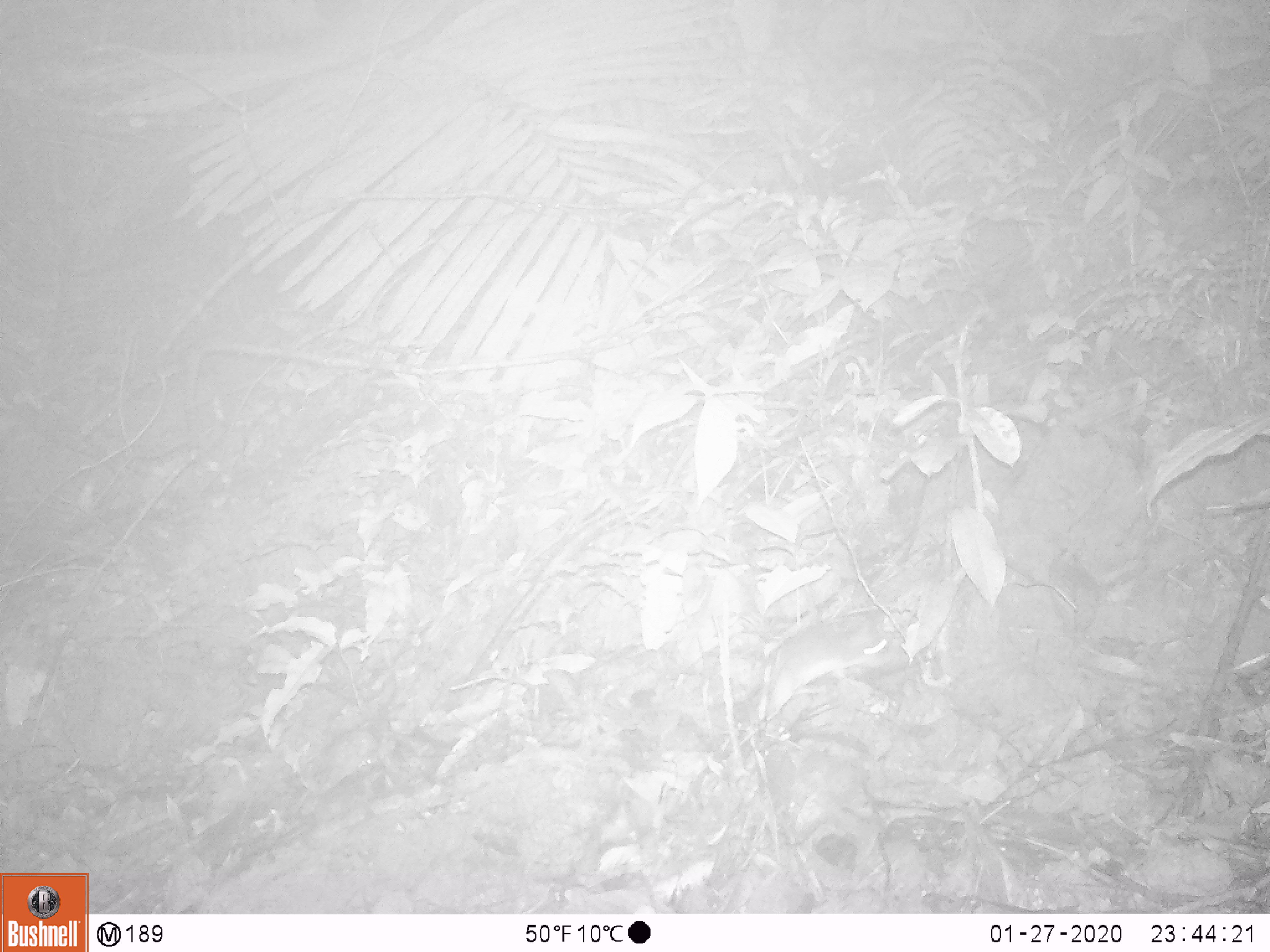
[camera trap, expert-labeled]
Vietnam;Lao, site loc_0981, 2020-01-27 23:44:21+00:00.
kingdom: Animalia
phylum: Chordata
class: Mammalia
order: Rodentia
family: Muridae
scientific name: Muridae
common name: old-world mice and rats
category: unidentified murid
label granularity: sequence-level